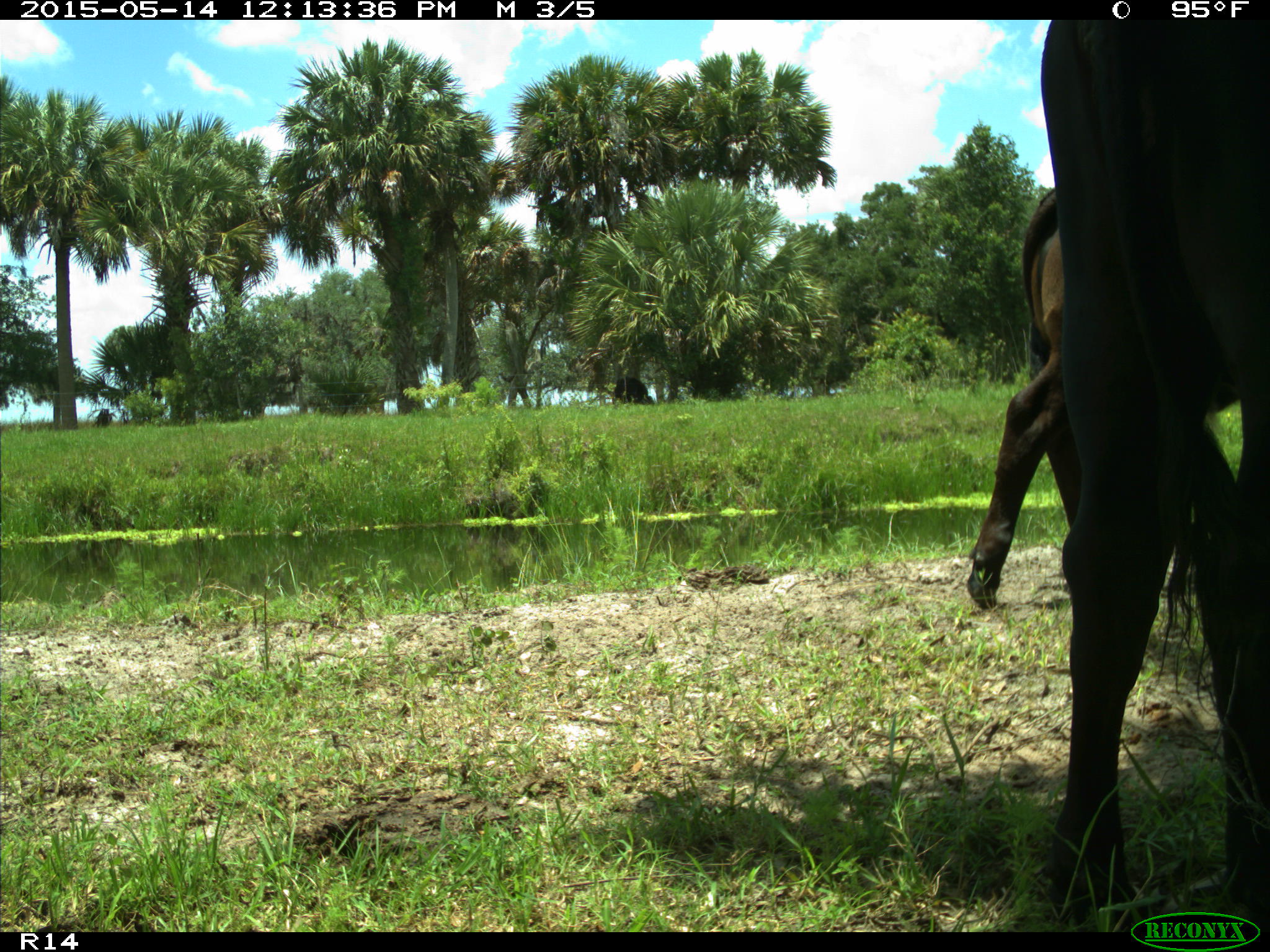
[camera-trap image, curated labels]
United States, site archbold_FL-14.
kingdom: Animalia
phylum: Chordata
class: Mammalia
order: Artiodactyla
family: Bovidae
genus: Bos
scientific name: Bos taurus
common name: domestic cow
Bos taurus (domestic cow).